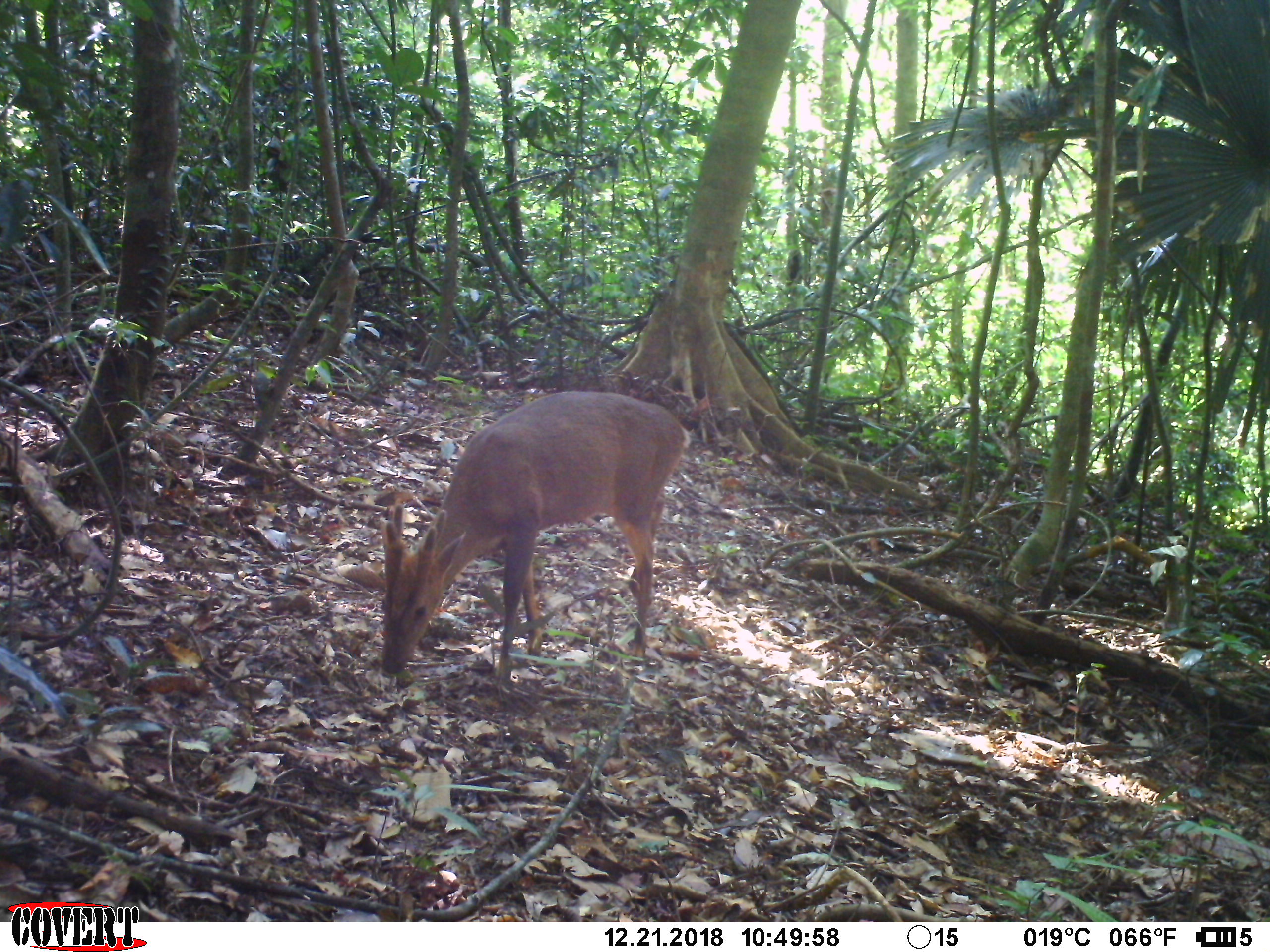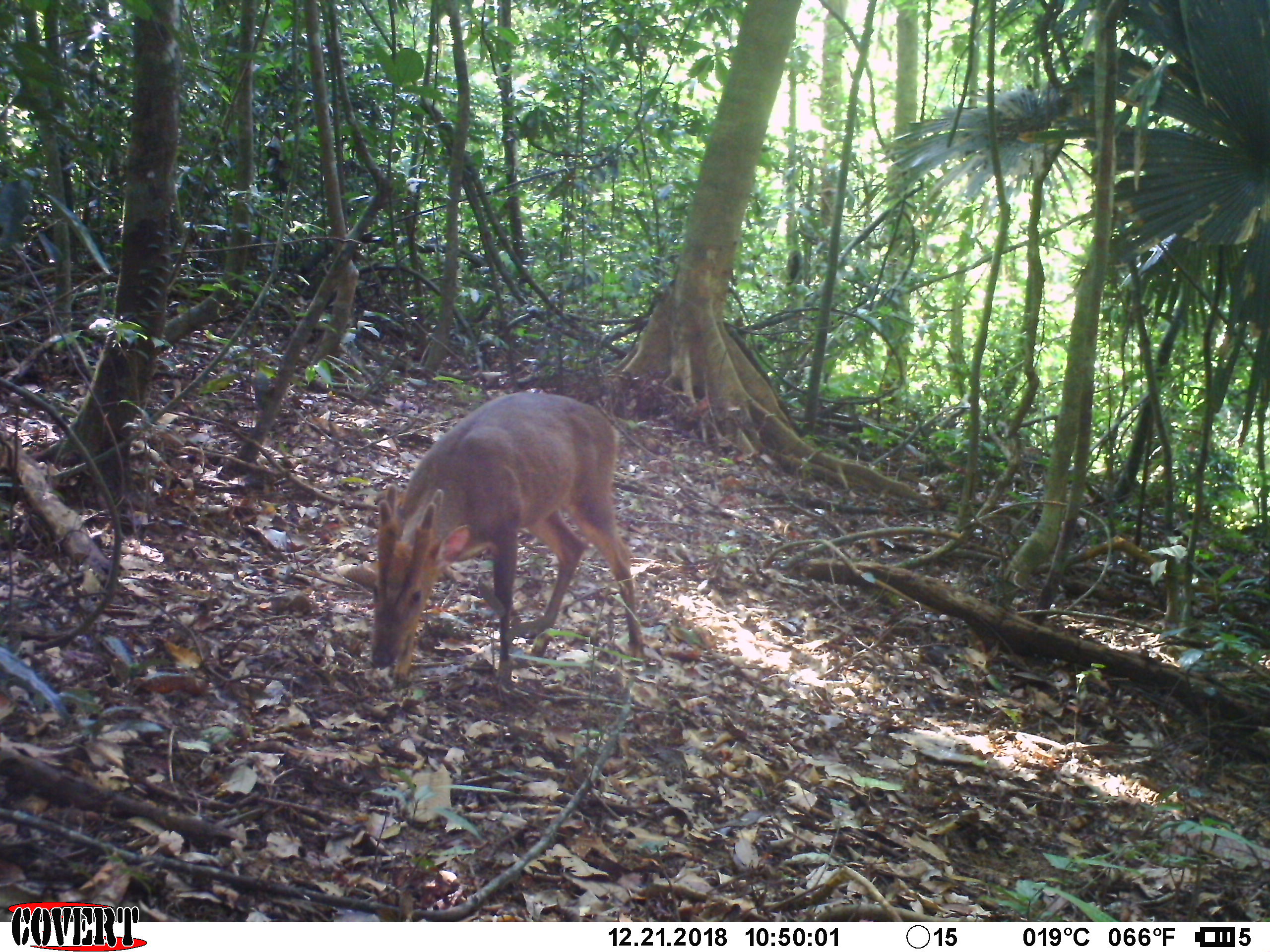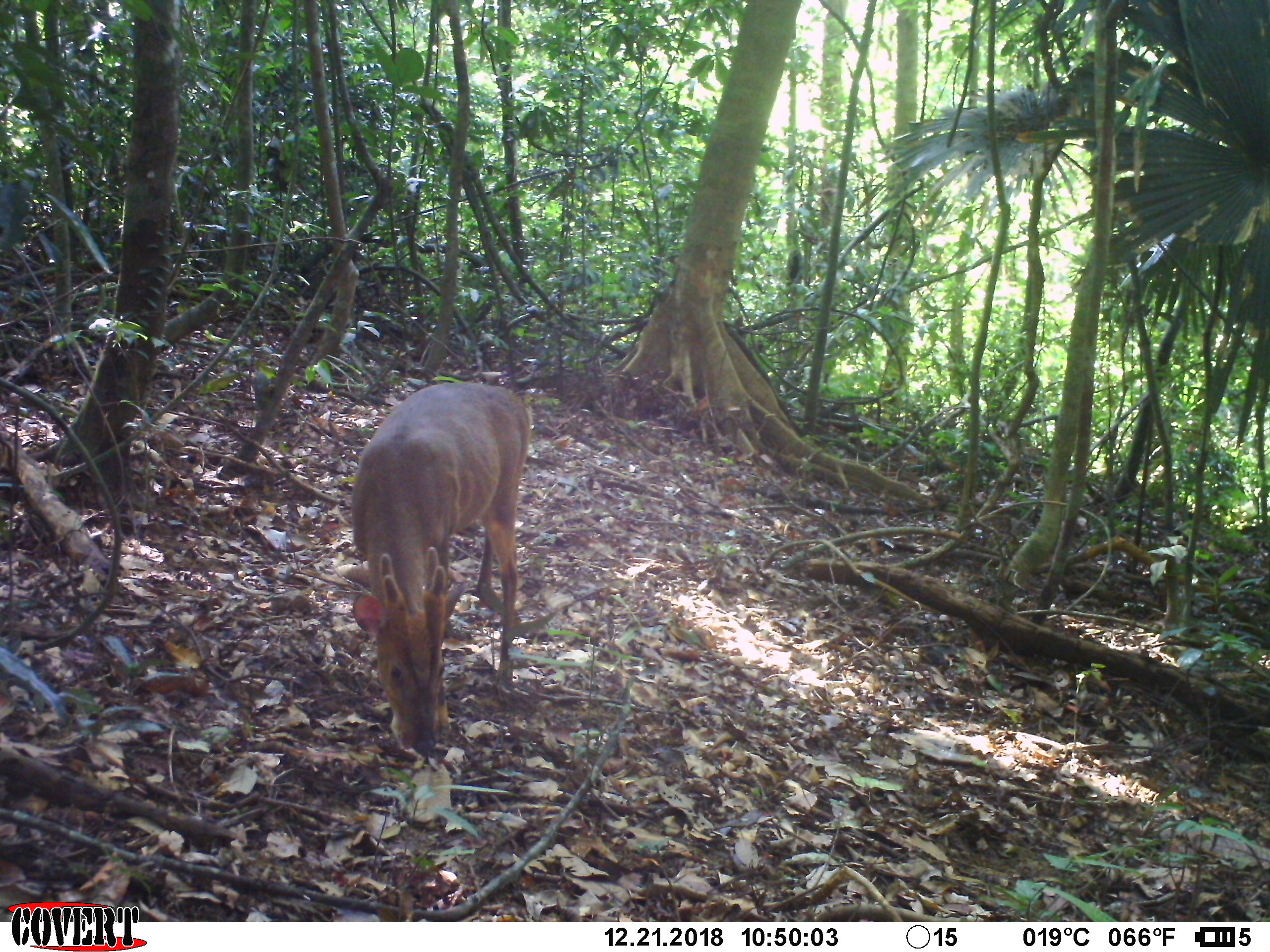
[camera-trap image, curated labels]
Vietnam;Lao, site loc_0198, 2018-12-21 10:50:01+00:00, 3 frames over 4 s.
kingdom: Animalia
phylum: Chordata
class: Mammalia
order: Artiodactyla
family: Cervidae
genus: Muntiacus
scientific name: Muntiacus vuquangensis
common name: large-antlered muntjac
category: large antlered muntjac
Large antlered muntjac (large-antlered muntjac) (Muntiacus vuquangensis). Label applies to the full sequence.